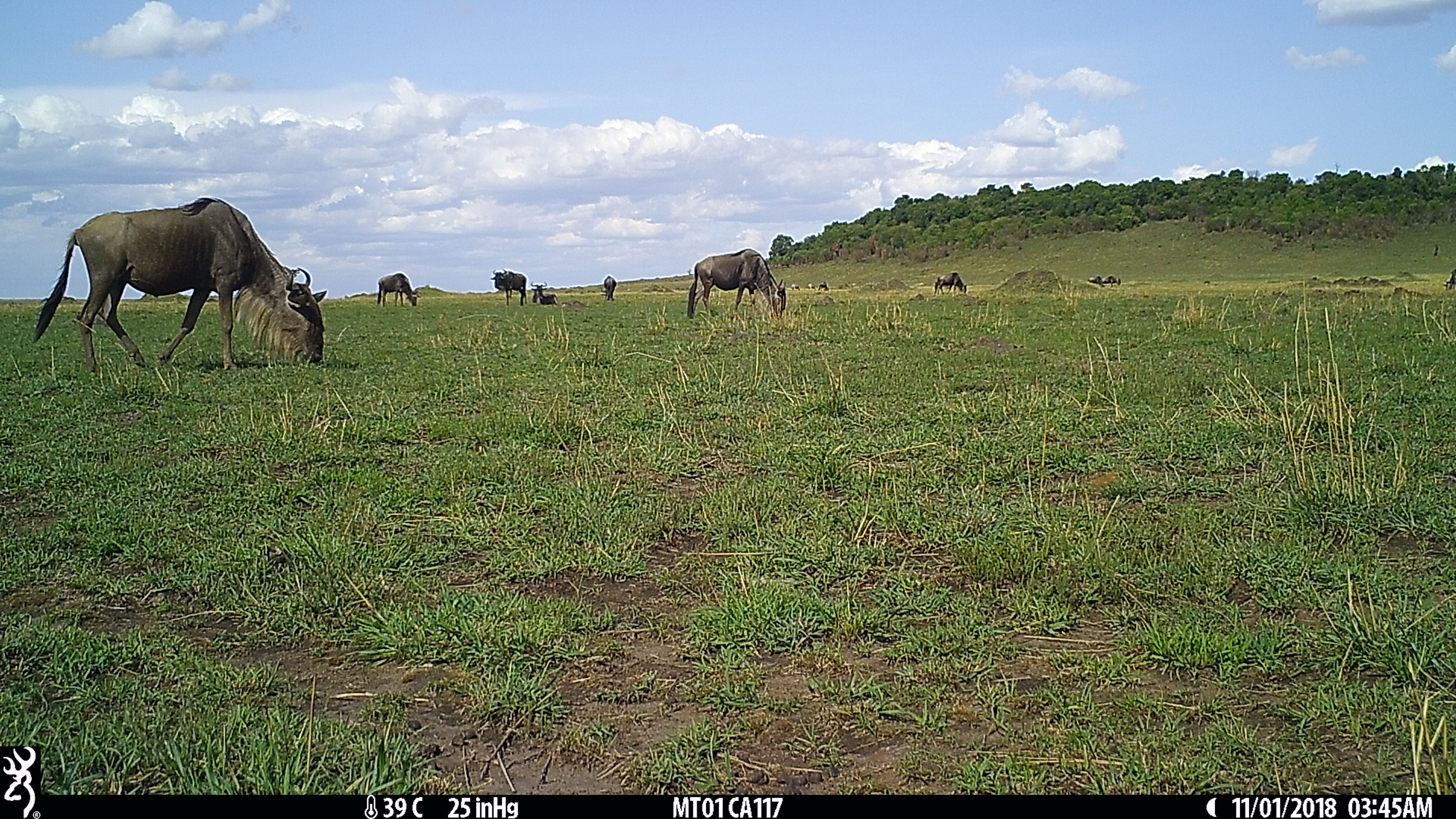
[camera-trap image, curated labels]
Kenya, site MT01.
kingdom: Animalia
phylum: Chordata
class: Mammalia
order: Artiodactyla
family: Bovidae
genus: Connochaetes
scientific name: Connochaetes taurinus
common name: blue wildebeest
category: wildebeest